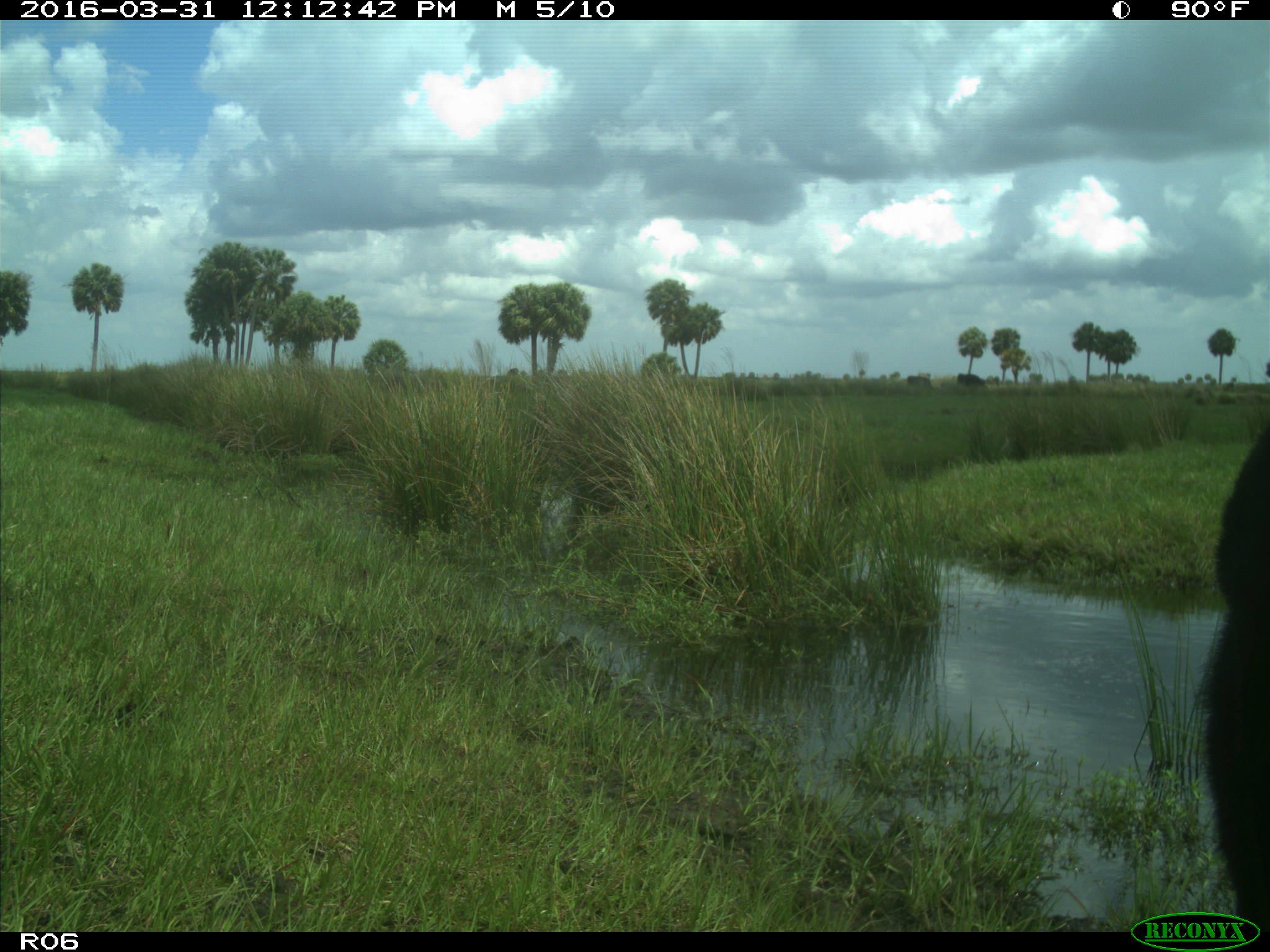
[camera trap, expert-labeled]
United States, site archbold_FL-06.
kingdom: Animalia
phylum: Chordata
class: Mammalia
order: Artiodactyla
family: Bovidae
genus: Bos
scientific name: Bos taurus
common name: domestic cow